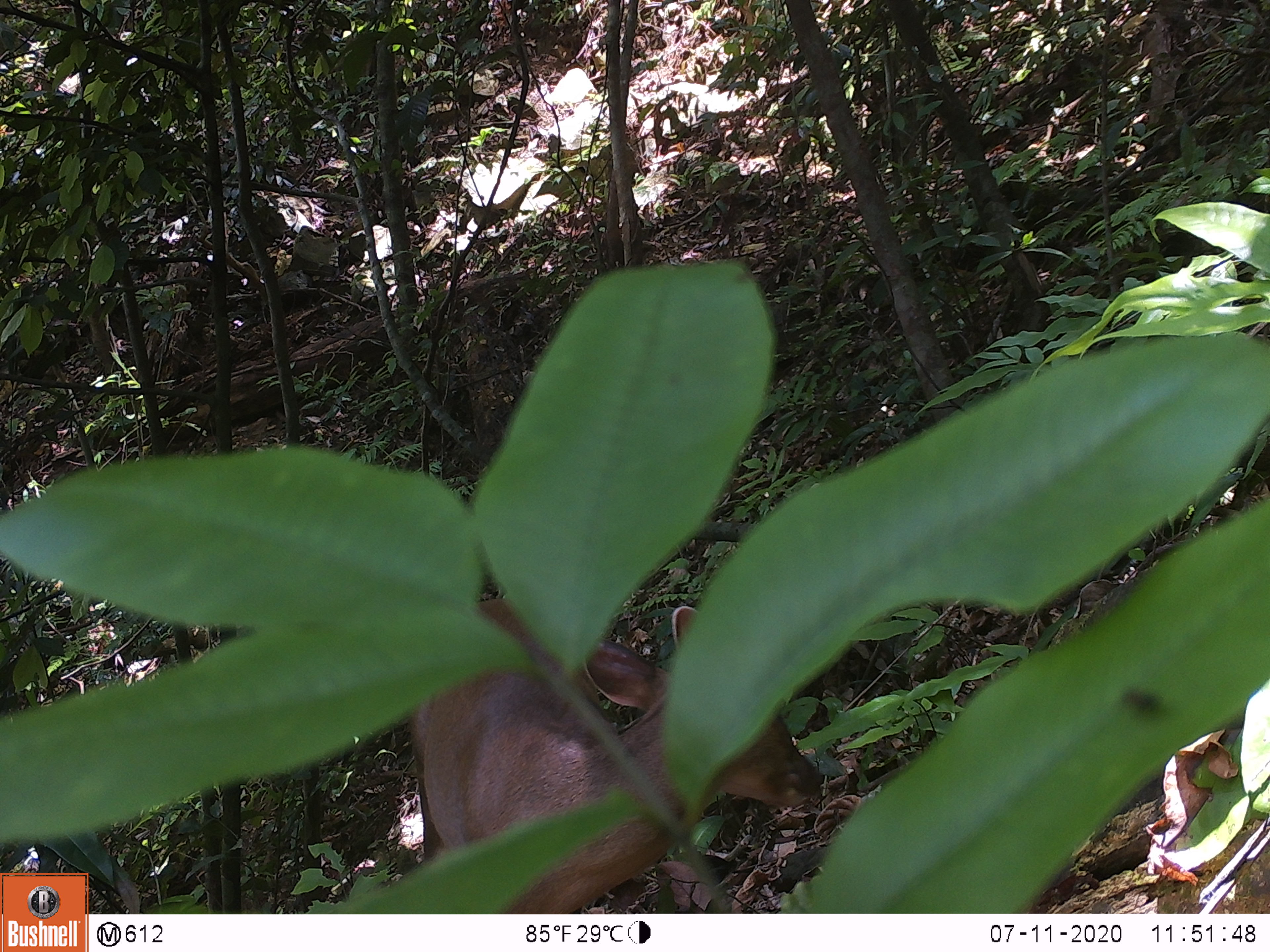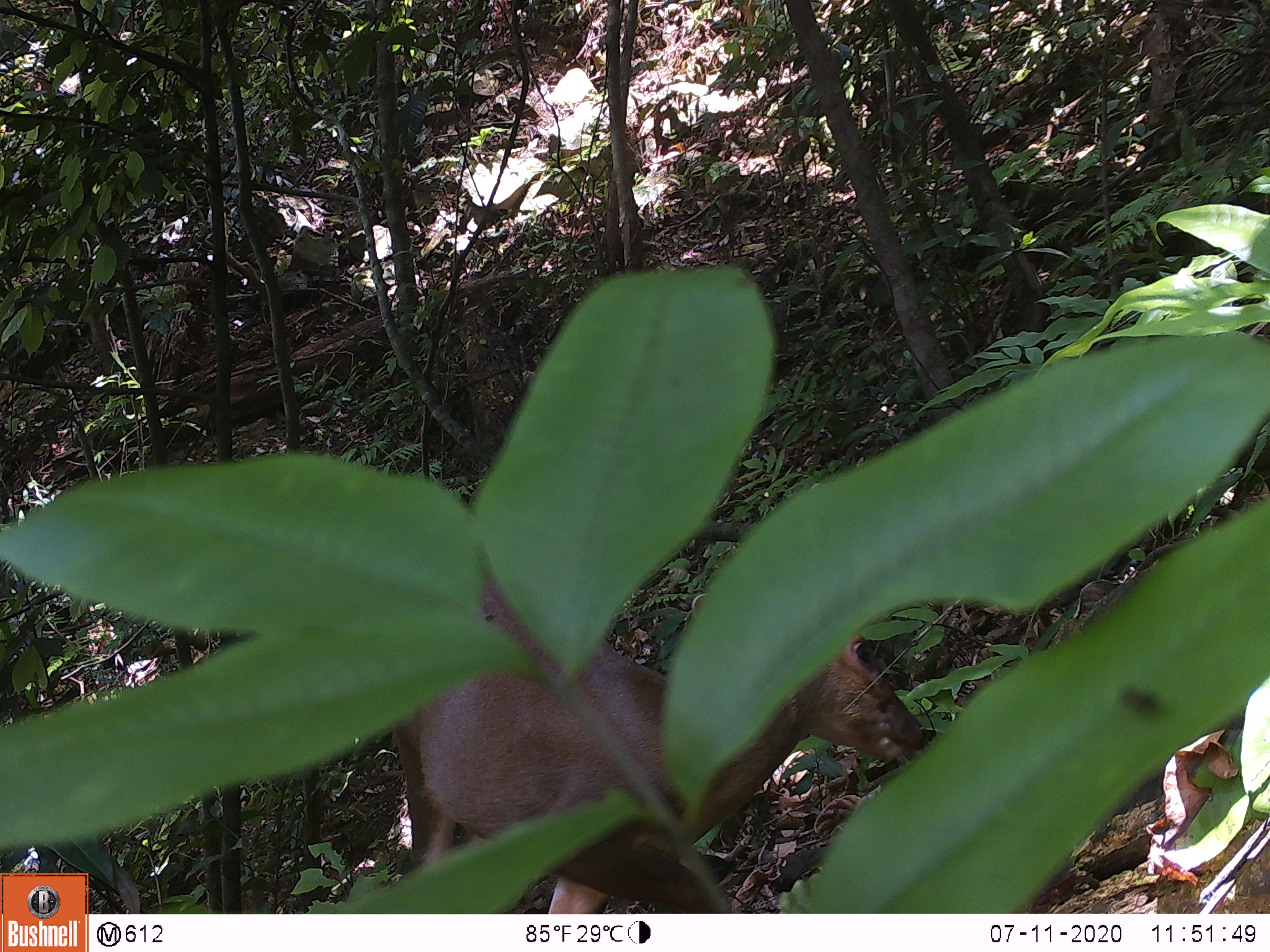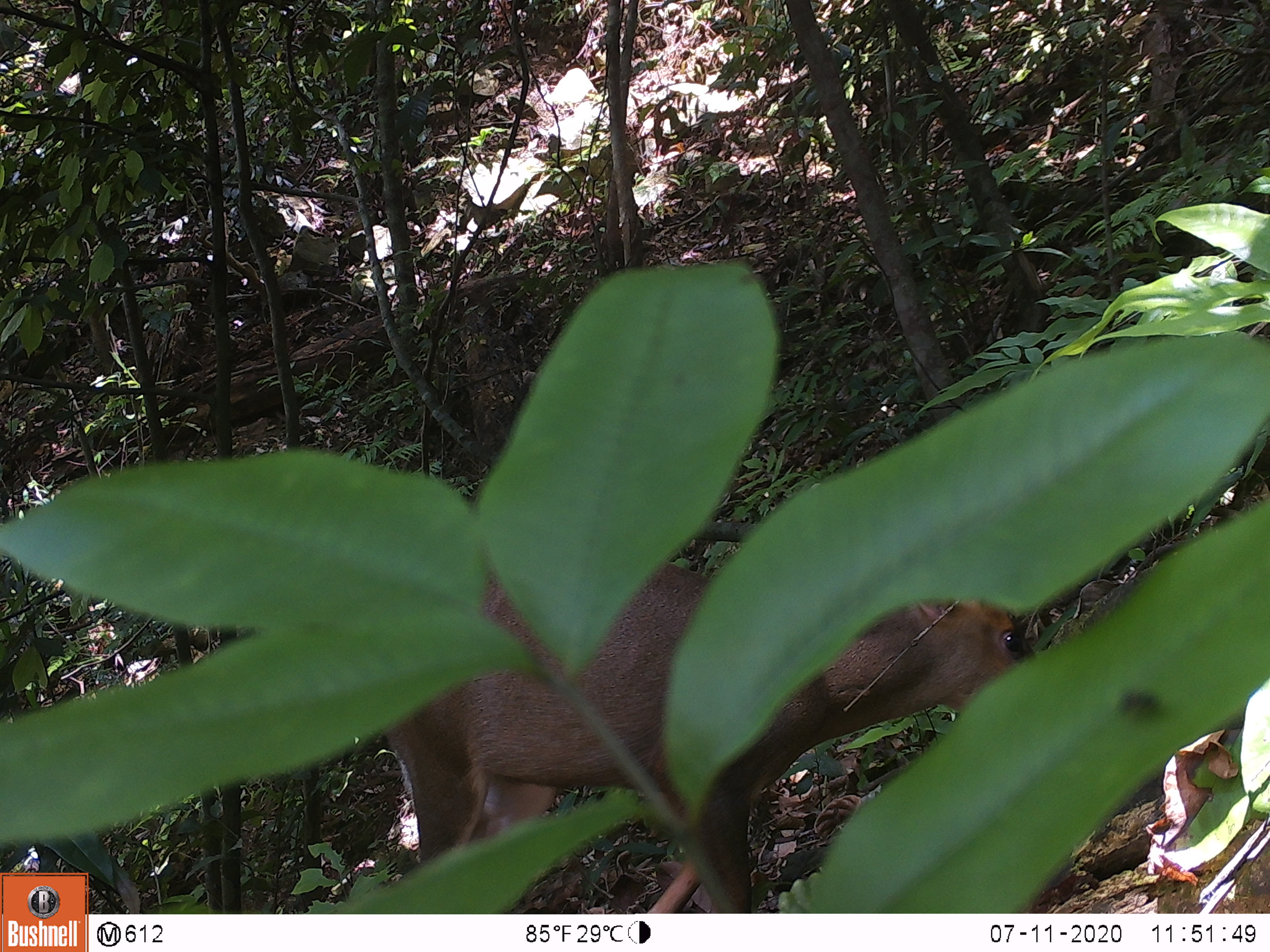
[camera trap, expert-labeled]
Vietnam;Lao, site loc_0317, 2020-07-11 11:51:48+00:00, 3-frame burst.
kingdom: Animalia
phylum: Chordata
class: Mammalia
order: Artiodactyla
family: Cervidae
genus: Muntiacus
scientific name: Muntiacus rooseveltorum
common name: roosevelt's muntjac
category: roosevelts muntjac group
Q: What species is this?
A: Roosevelts muntjac group (roosevelt's muntjac) (Muntiacus rooseveltorum).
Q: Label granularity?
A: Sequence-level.